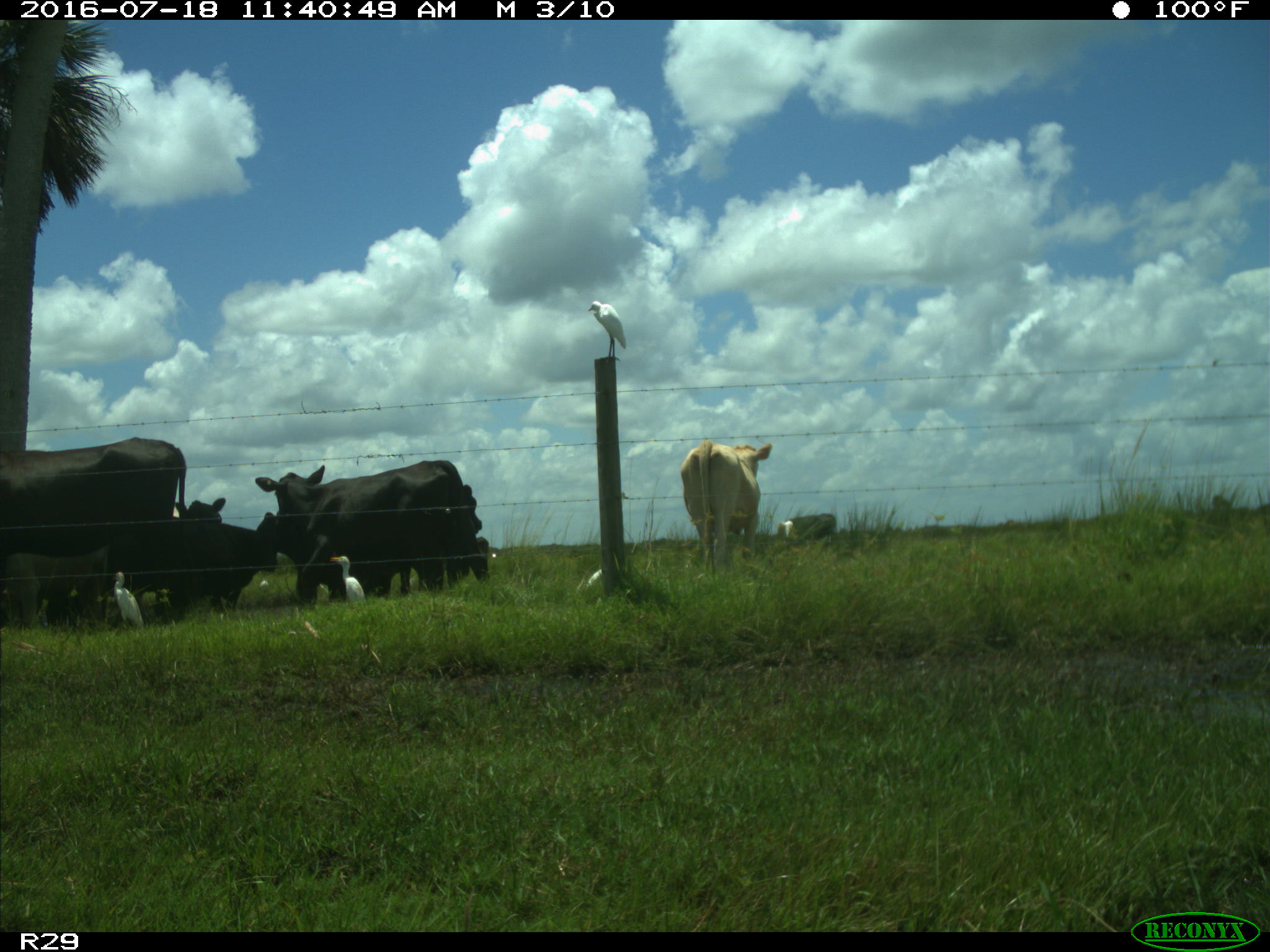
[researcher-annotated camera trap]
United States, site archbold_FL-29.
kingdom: Animalia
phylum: Chordata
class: Mammalia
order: Artiodactyla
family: Bovidae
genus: Bos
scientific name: Bos taurus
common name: domestic cow